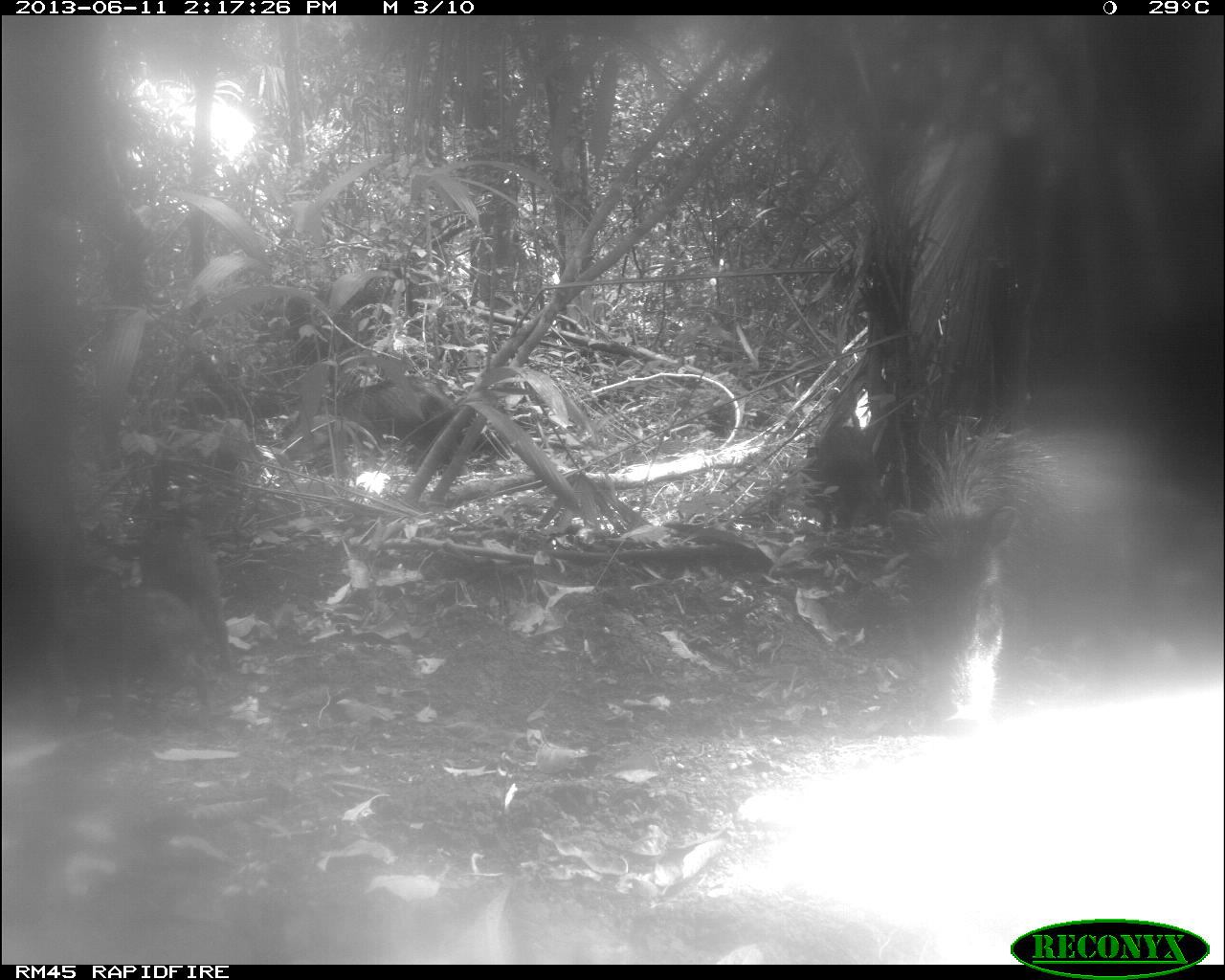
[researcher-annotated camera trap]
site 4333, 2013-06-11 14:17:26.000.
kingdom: Animalia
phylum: Chordata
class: Mammalia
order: Artiodactyla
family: Tayassuidae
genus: Tayassu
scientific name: Tayassu pecari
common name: white-lipped peccary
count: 3